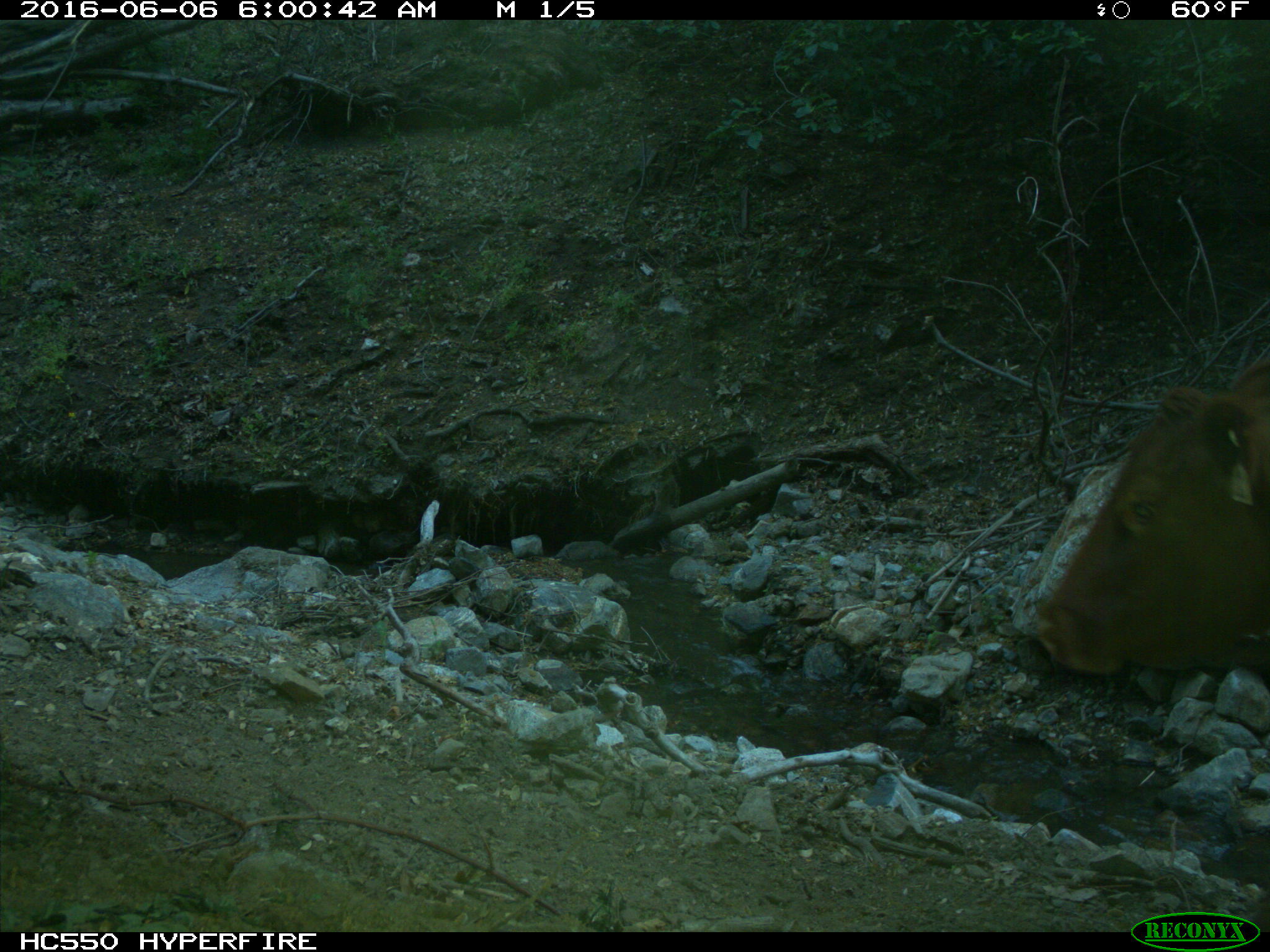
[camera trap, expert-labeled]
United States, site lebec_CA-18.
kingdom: Animalia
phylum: Chordata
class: Mammalia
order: Artiodactyla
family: Bovidae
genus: Bos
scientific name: Bos taurus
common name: domestic cow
Bos taurus (domestic cow).